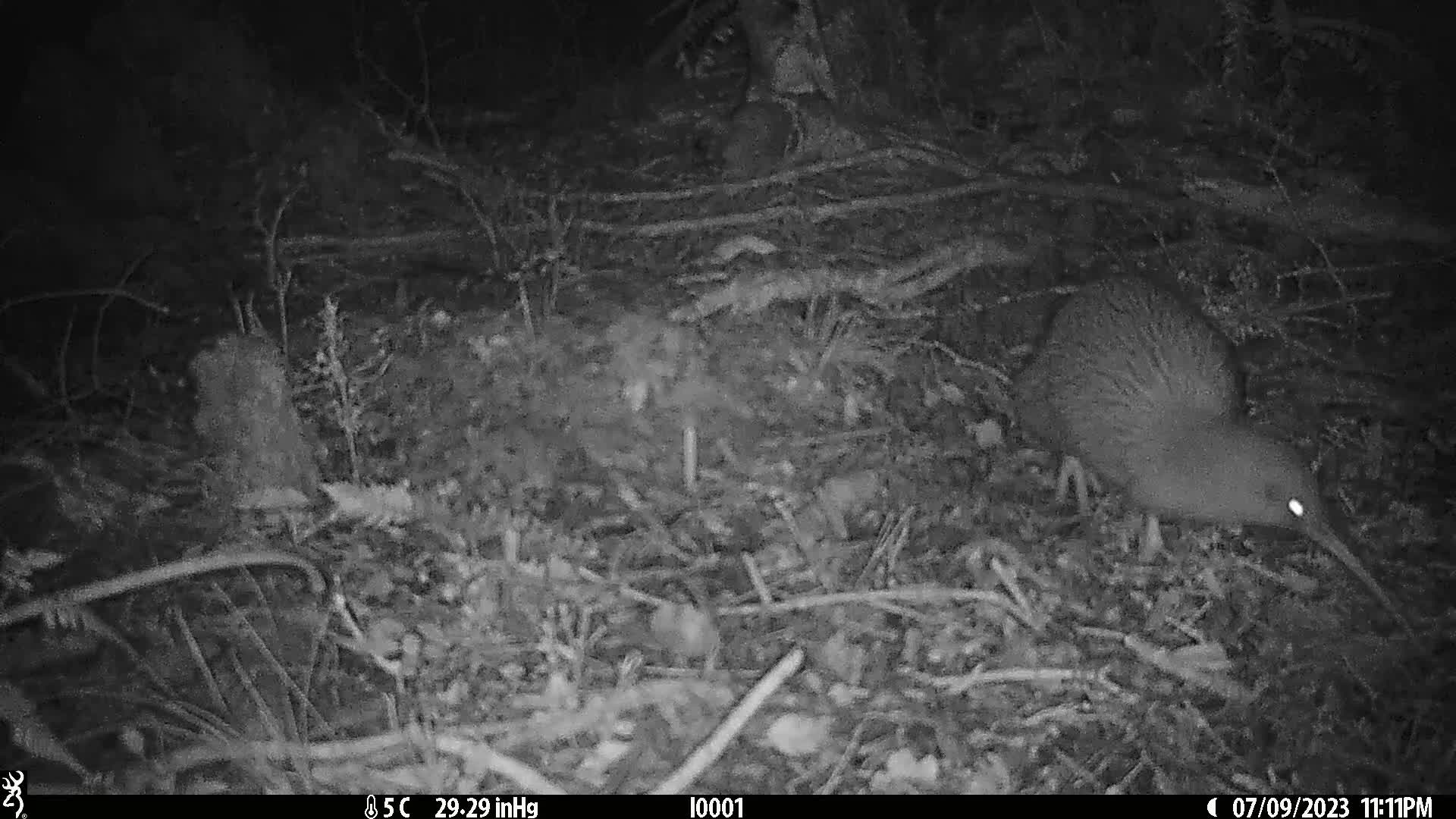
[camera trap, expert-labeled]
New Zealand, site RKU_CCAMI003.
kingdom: Animalia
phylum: Chordata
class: Aves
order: Apterygiformes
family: Apterygidae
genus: Apteryx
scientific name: Apteryx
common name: kiwi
Kiwi (Apteryx).